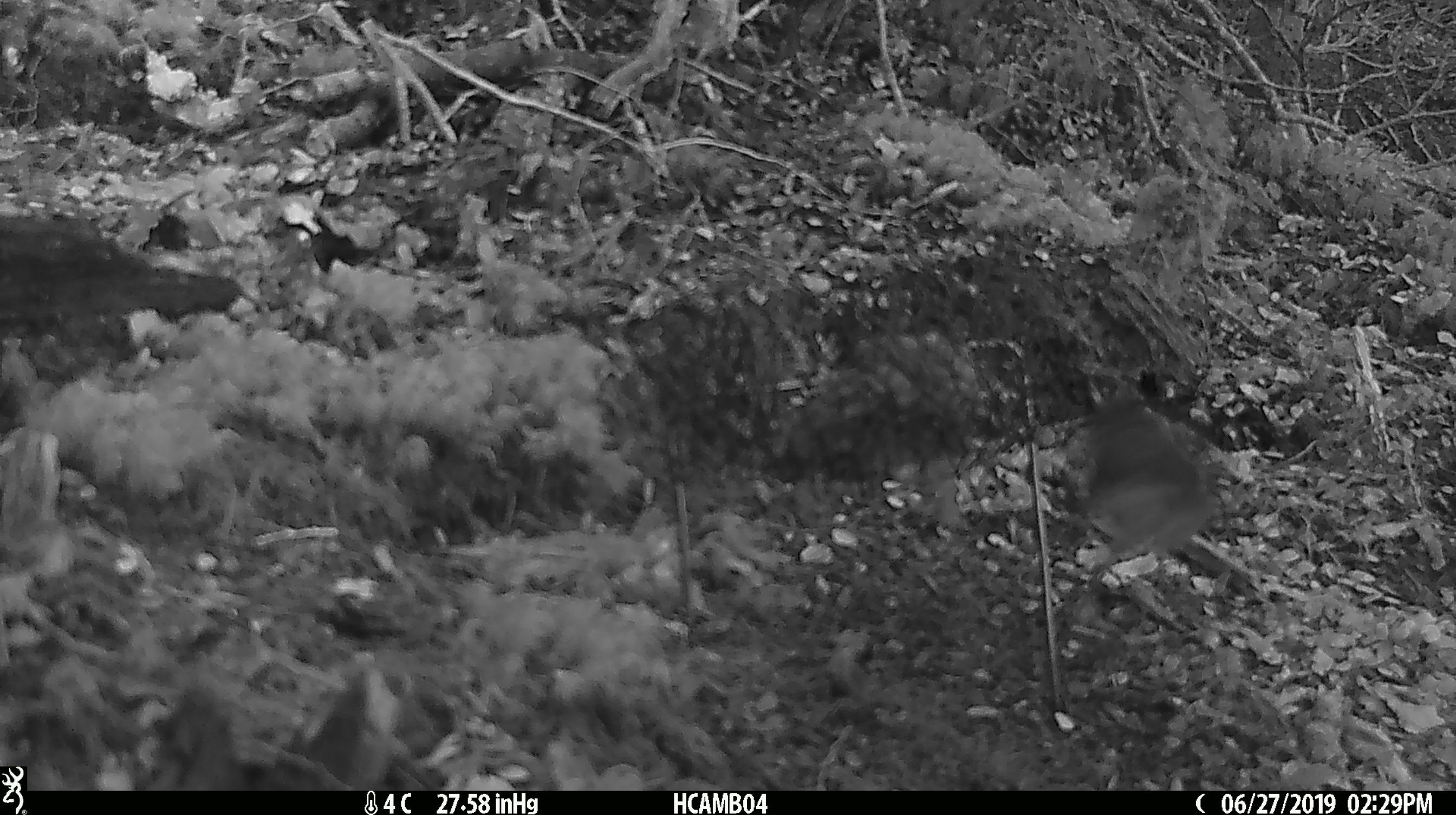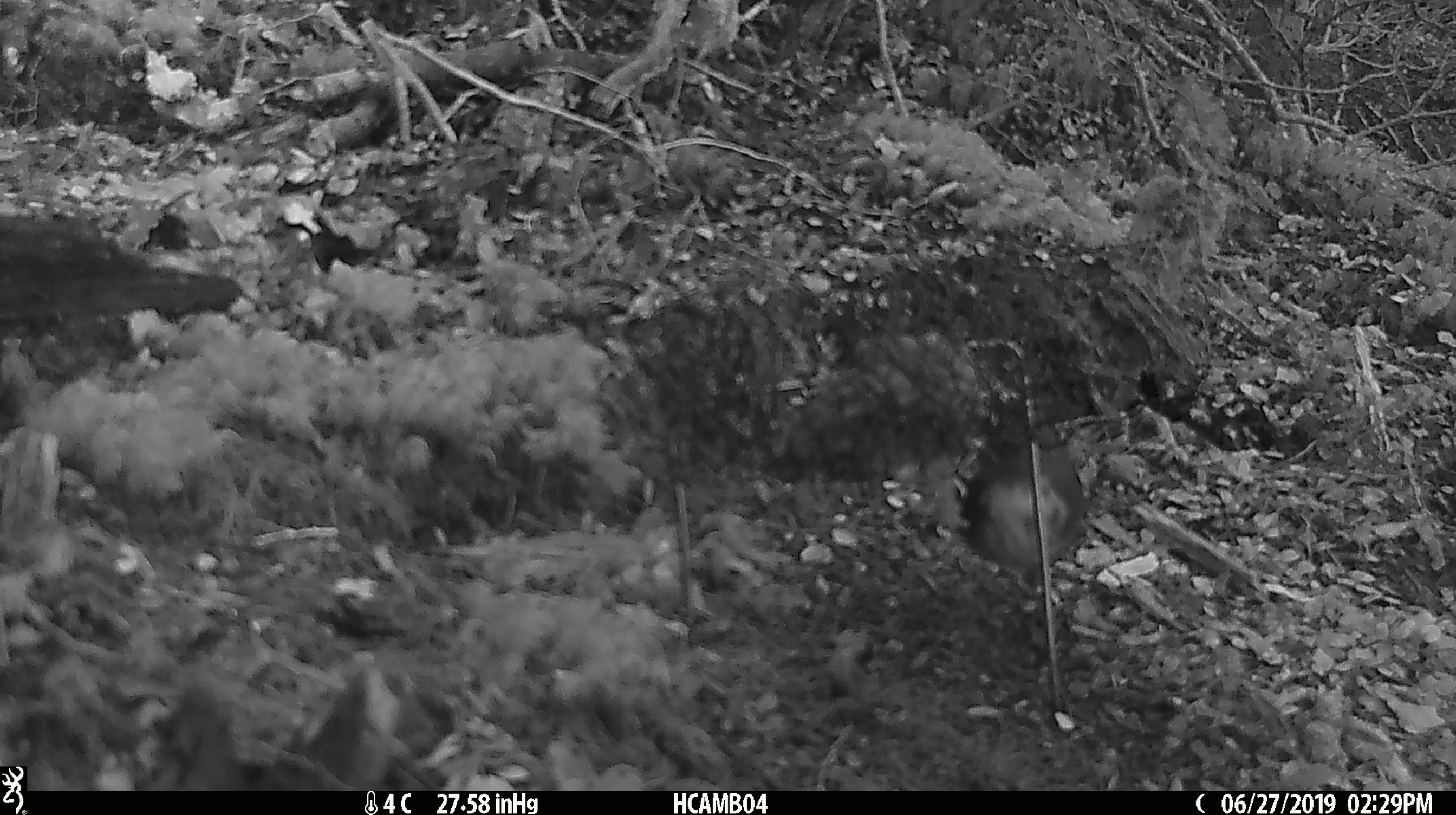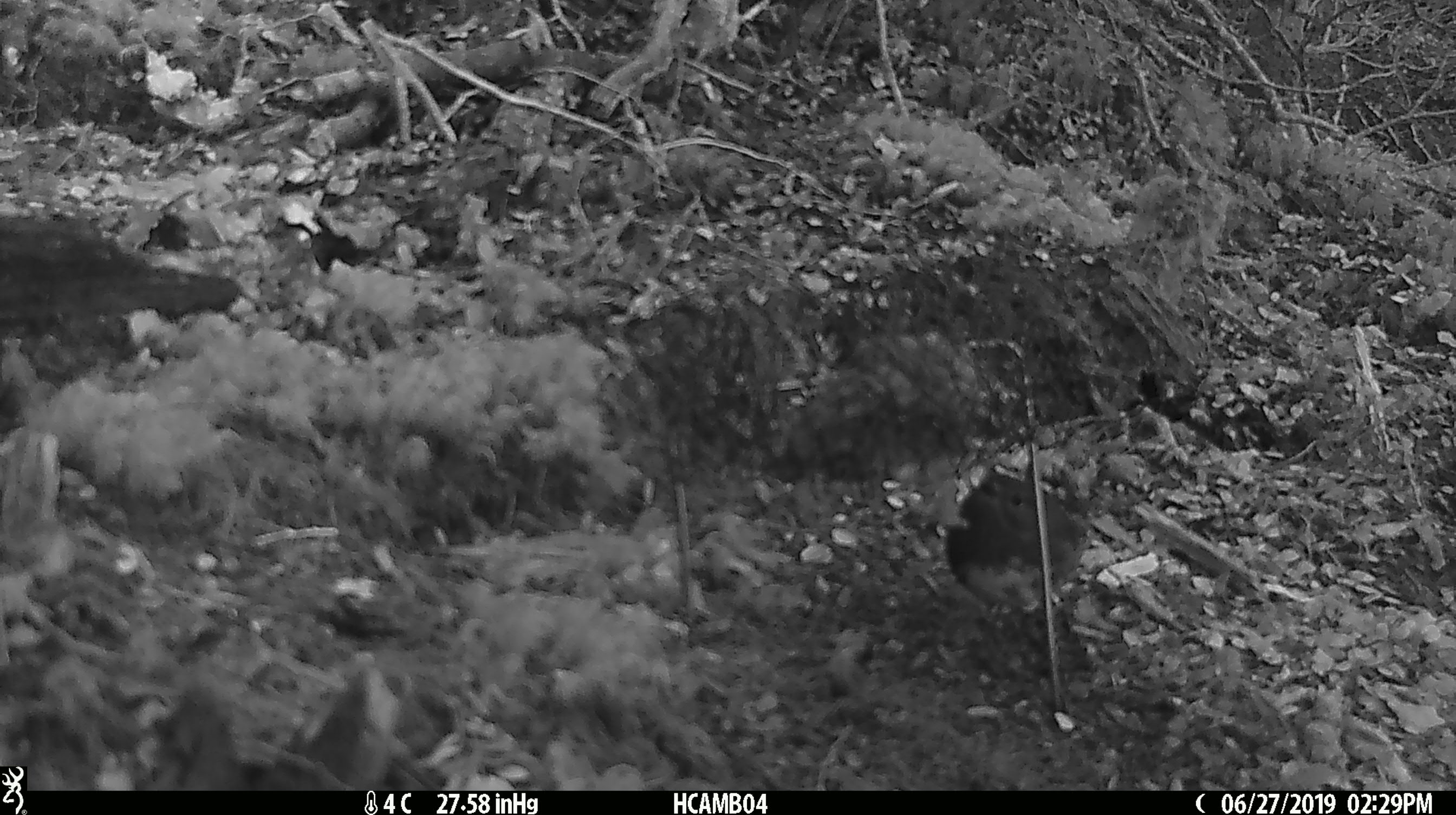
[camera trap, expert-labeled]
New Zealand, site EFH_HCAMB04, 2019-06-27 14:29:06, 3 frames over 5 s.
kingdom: Animalia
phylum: Chordata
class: Aves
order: Passeriformes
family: Petroicidae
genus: Petroica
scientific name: Petroica australis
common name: new zealand robin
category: robin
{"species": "robin (new zealand robin) (Petroica australis)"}